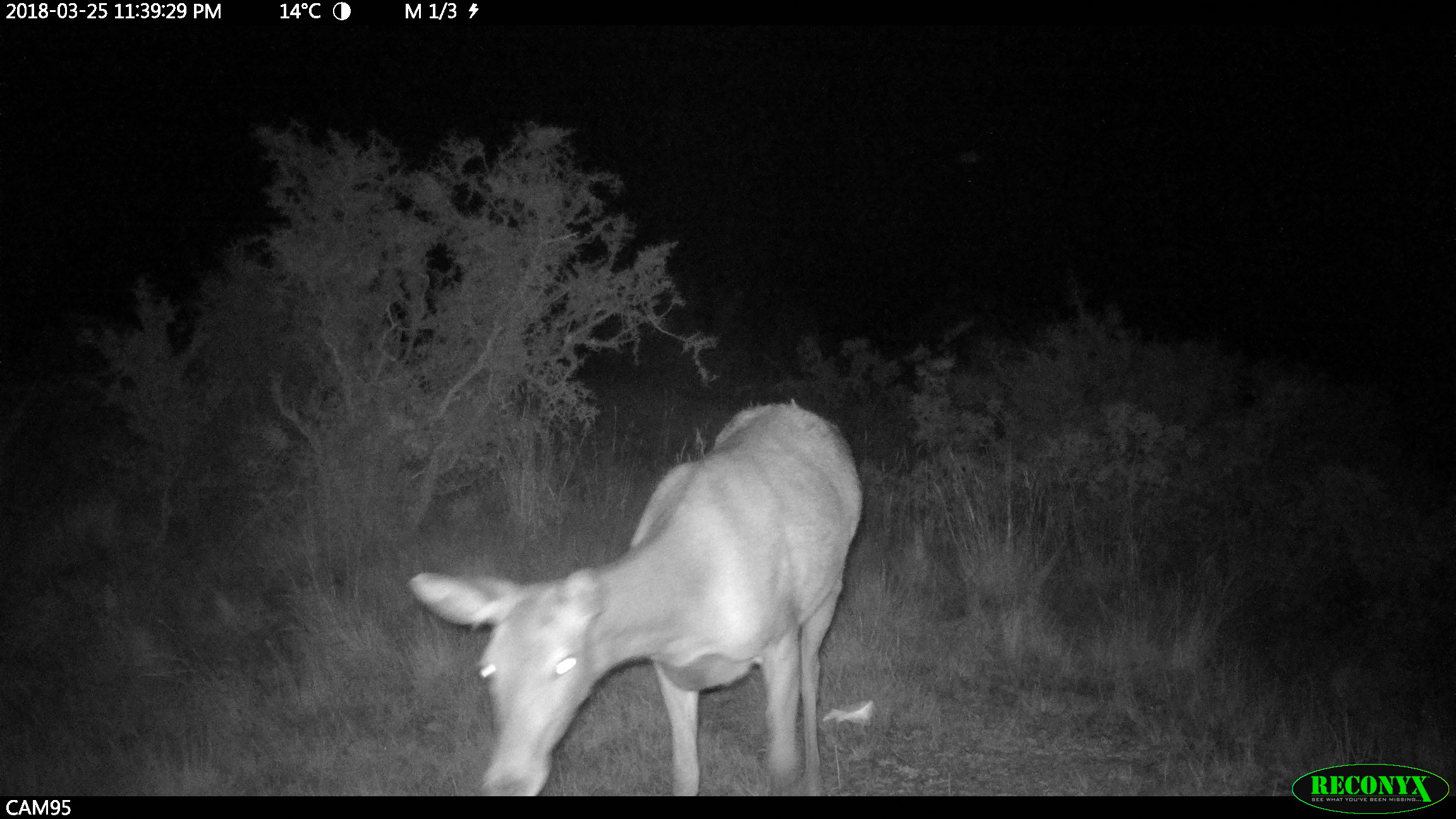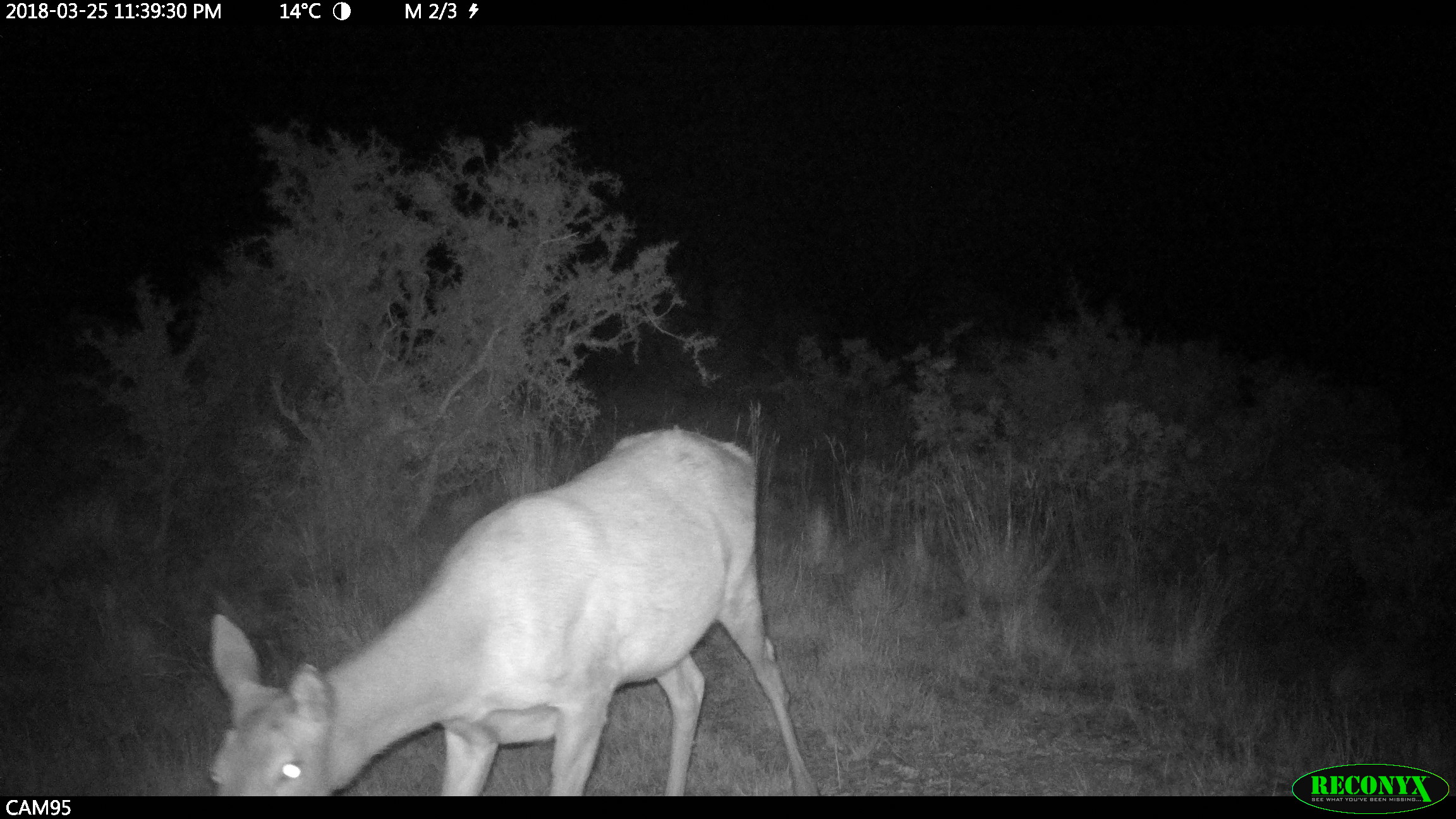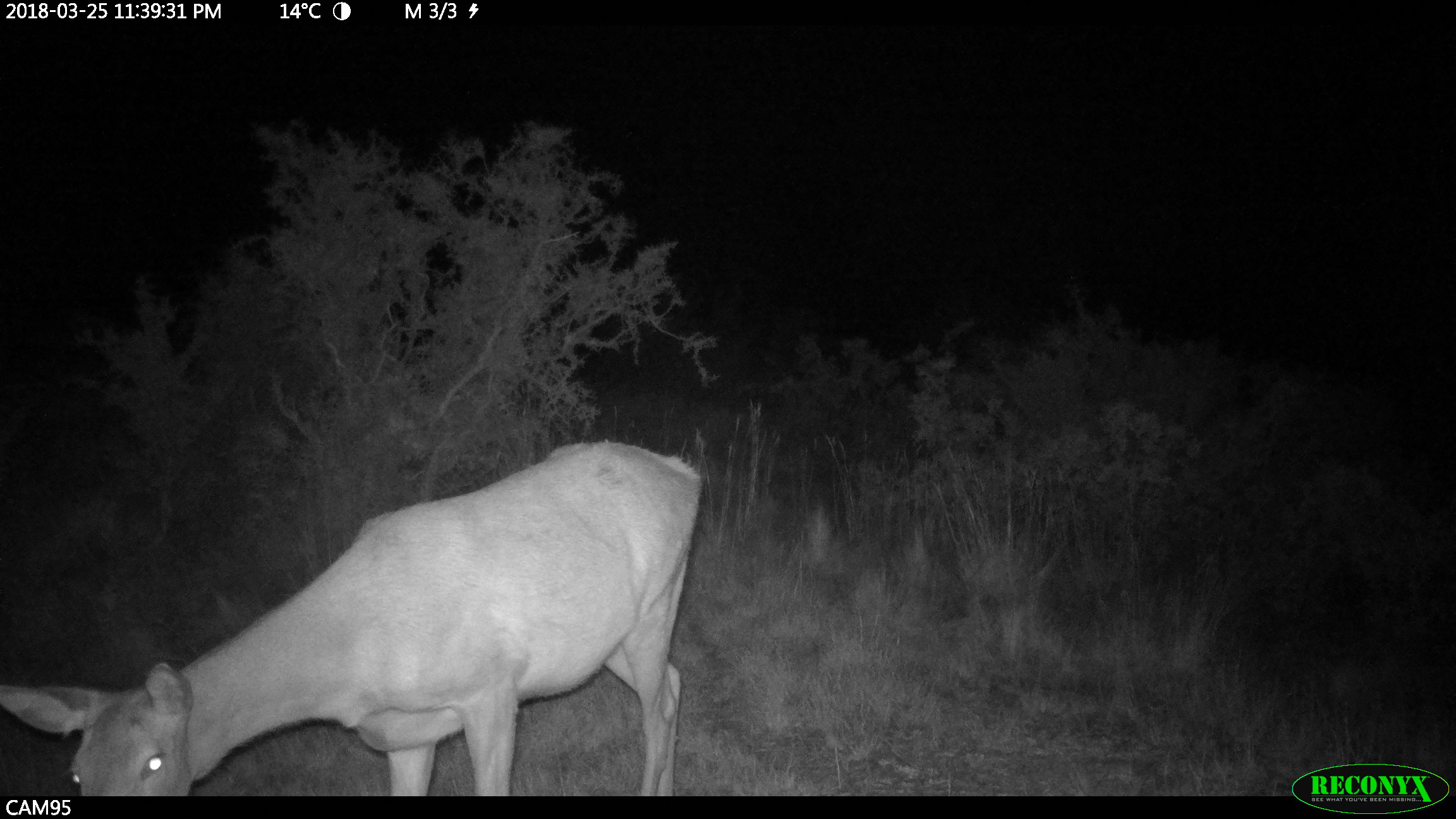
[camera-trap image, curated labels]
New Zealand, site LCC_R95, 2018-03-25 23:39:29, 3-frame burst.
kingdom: Animalia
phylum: Chordata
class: Mammalia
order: Artiodactyla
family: Cervidae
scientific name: Cervidae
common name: deer